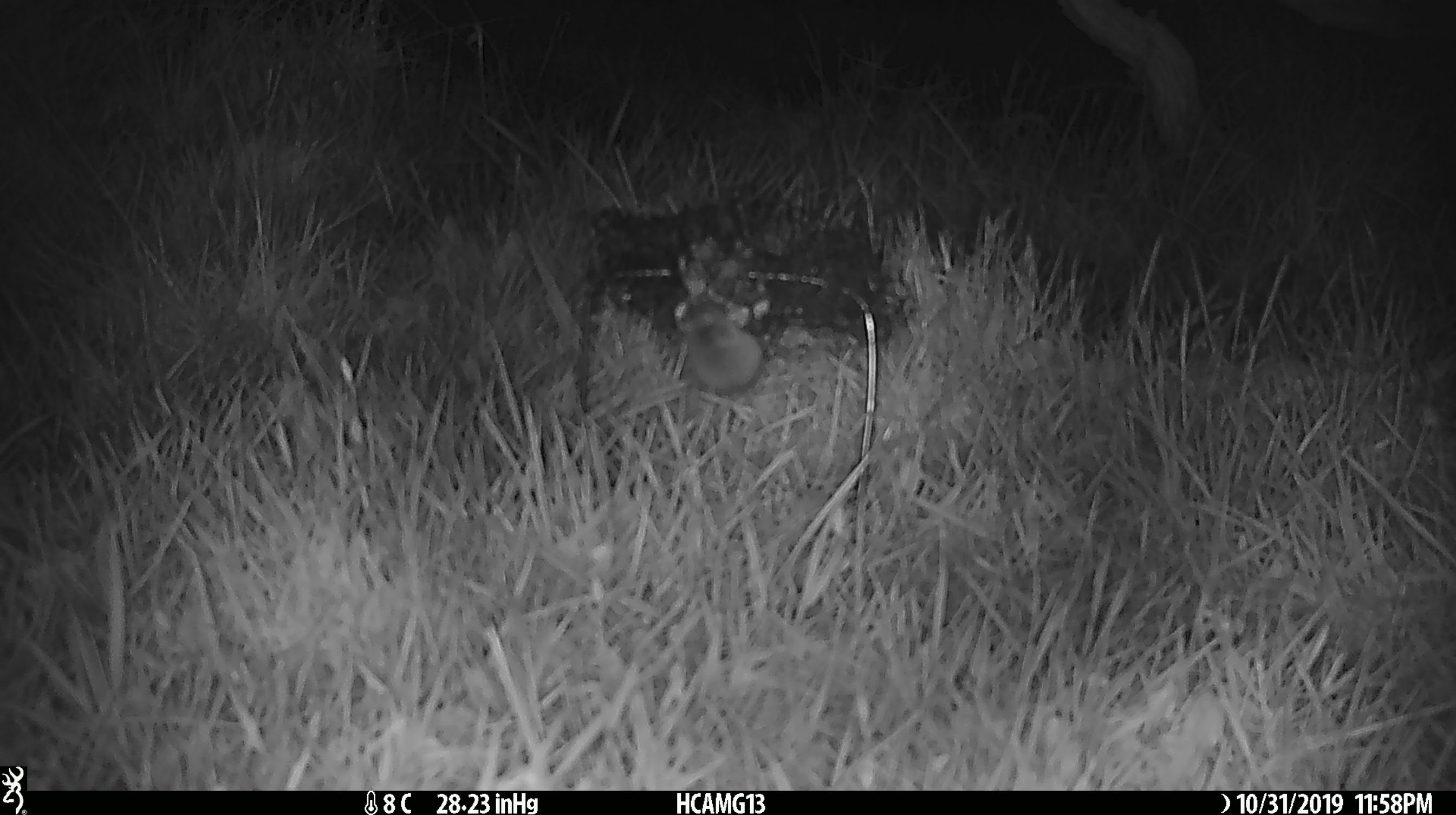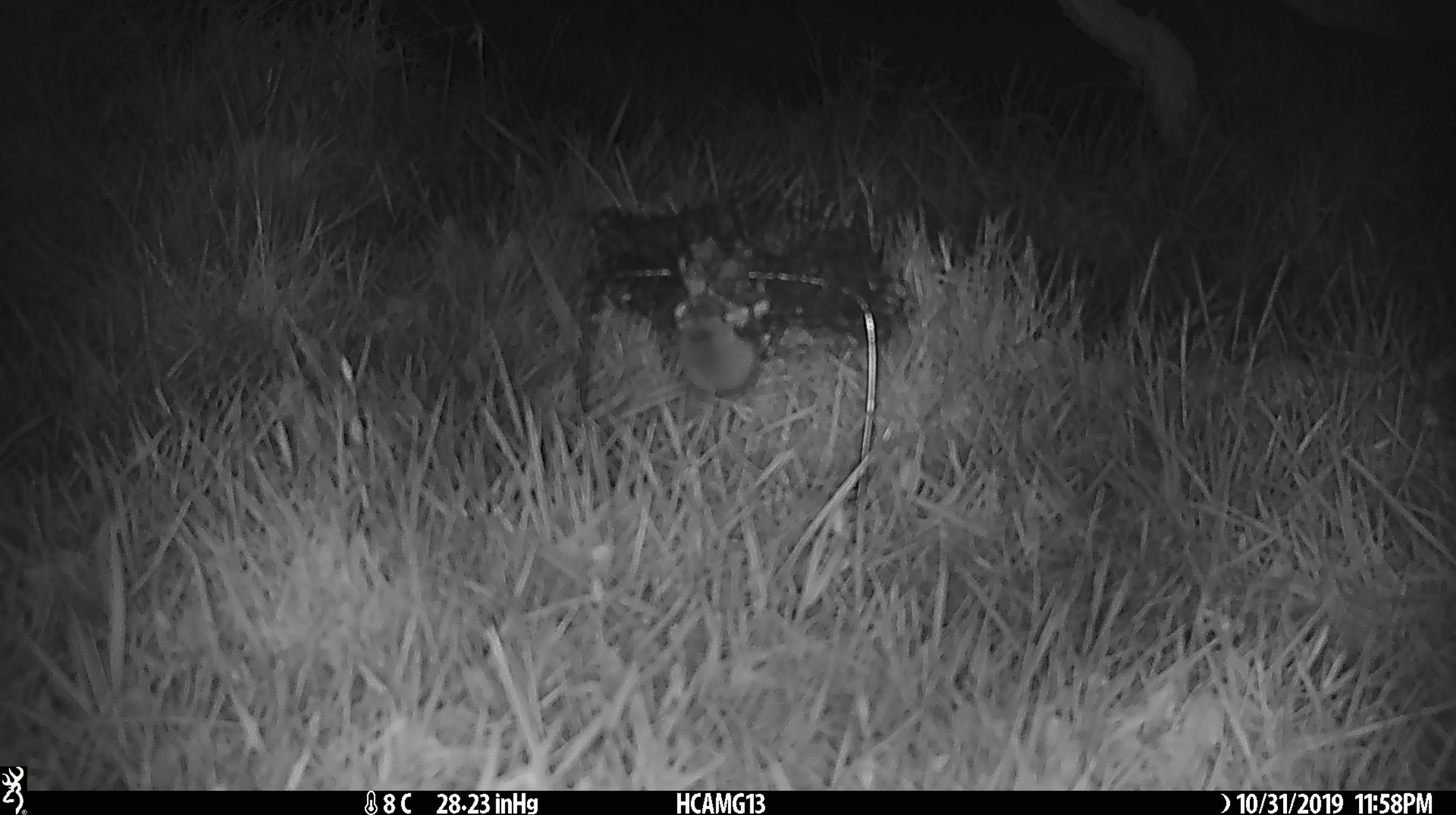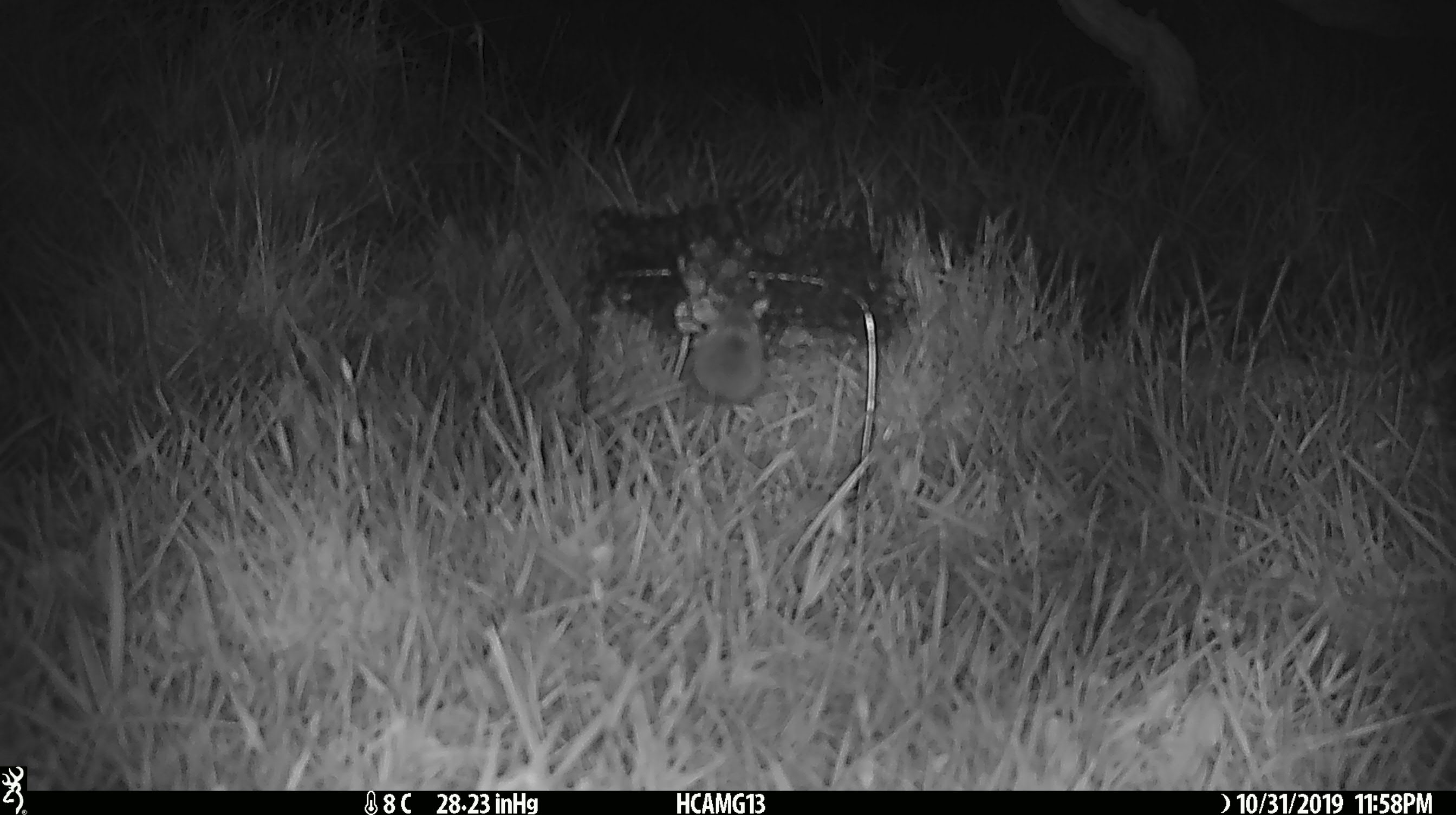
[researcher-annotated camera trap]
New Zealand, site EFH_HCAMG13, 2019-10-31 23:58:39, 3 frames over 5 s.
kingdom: Animalia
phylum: Chordata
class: Mammalia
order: Rodentia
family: Muridae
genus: Mus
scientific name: Mus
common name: mouse